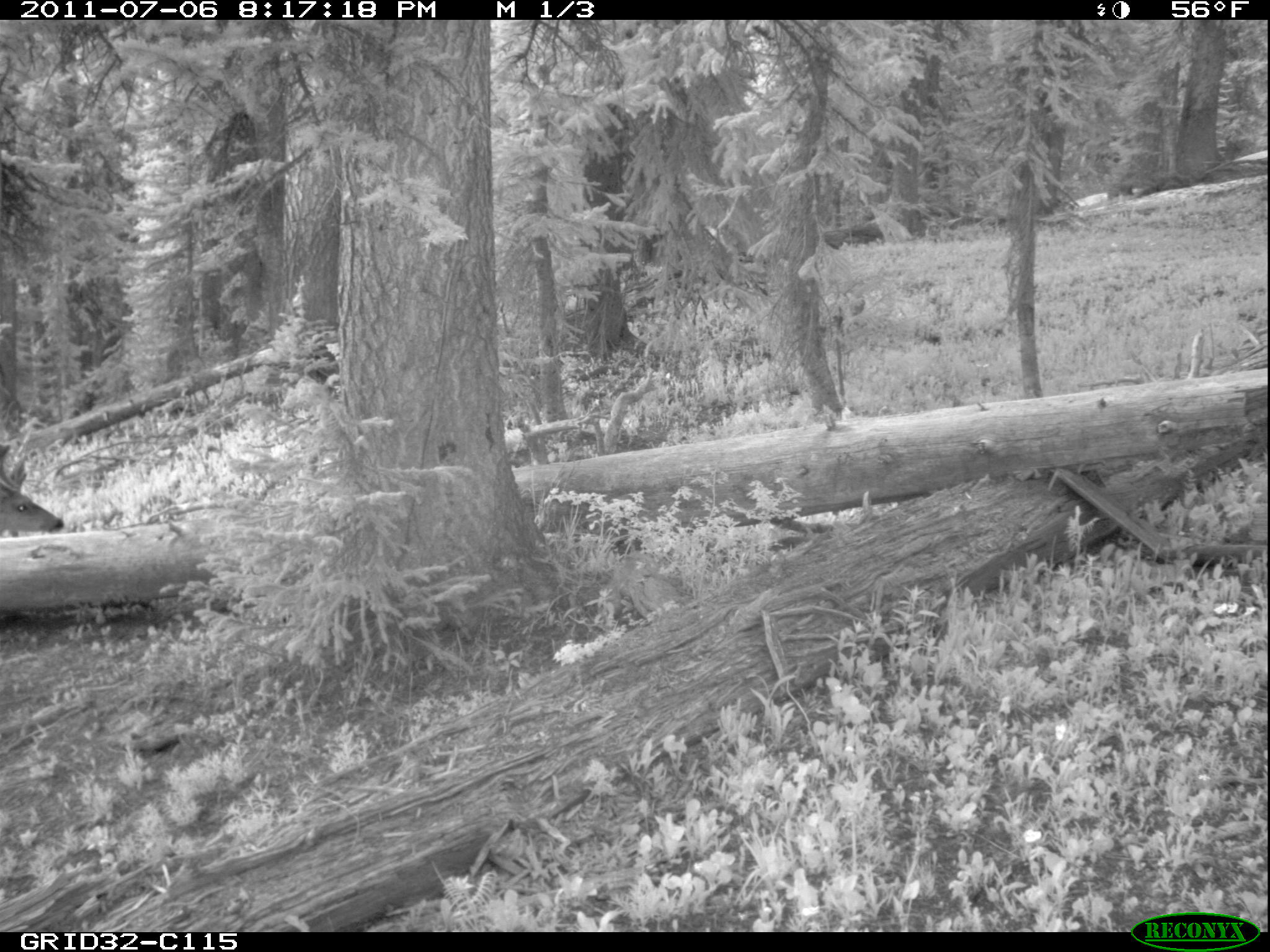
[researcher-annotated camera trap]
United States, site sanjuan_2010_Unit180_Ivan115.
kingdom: Animalia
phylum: Chordata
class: Mammalia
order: Artiodactyla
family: Cervidae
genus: Odocoileus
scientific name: Odocoileus hemionus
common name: mule deer